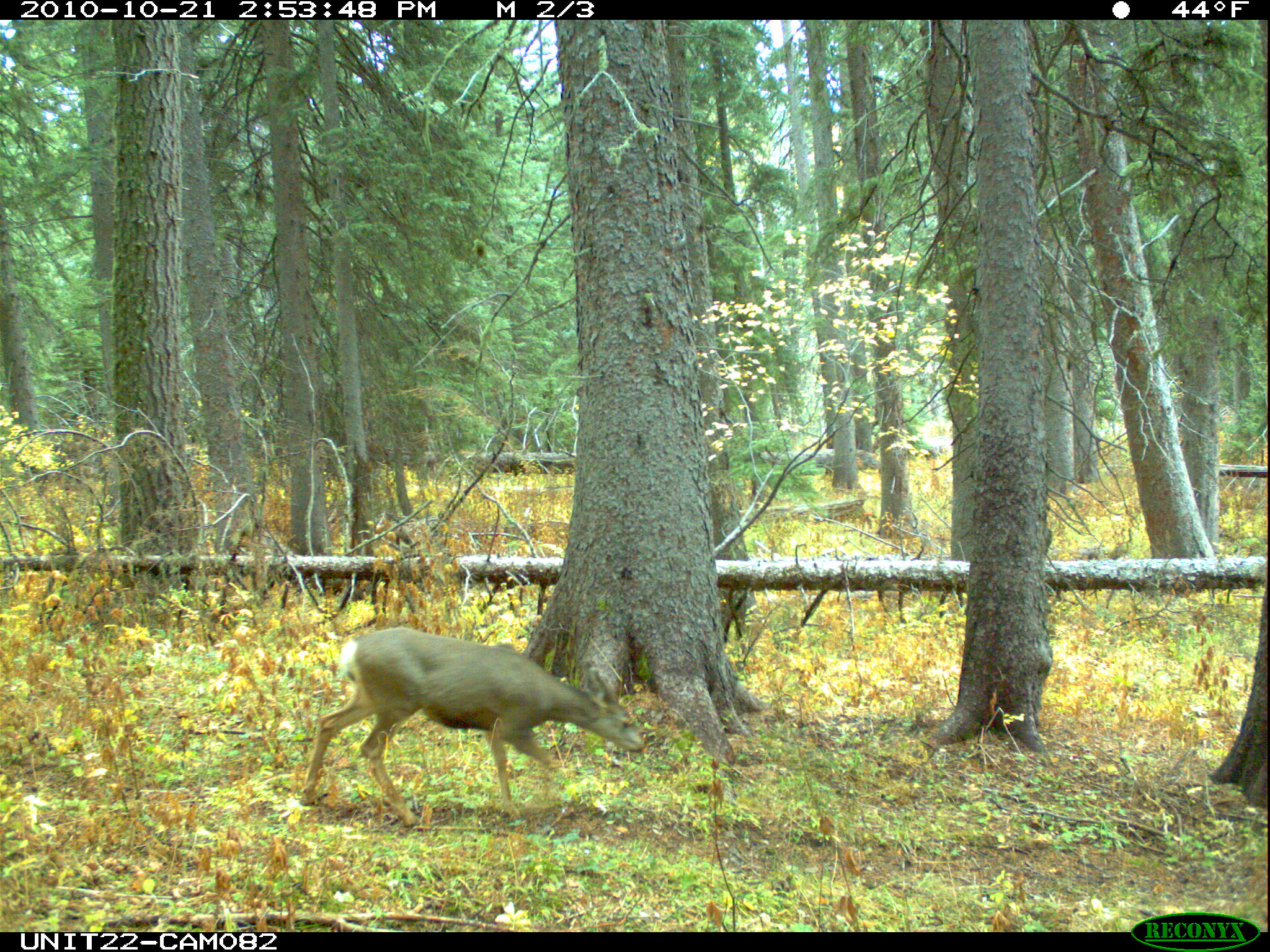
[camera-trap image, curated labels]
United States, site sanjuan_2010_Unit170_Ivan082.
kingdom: Animalia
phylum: Chordata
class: Mammalia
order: Artiodactyla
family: Cervidae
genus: Odocoileus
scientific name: Odocoileus hemionus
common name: mule deer